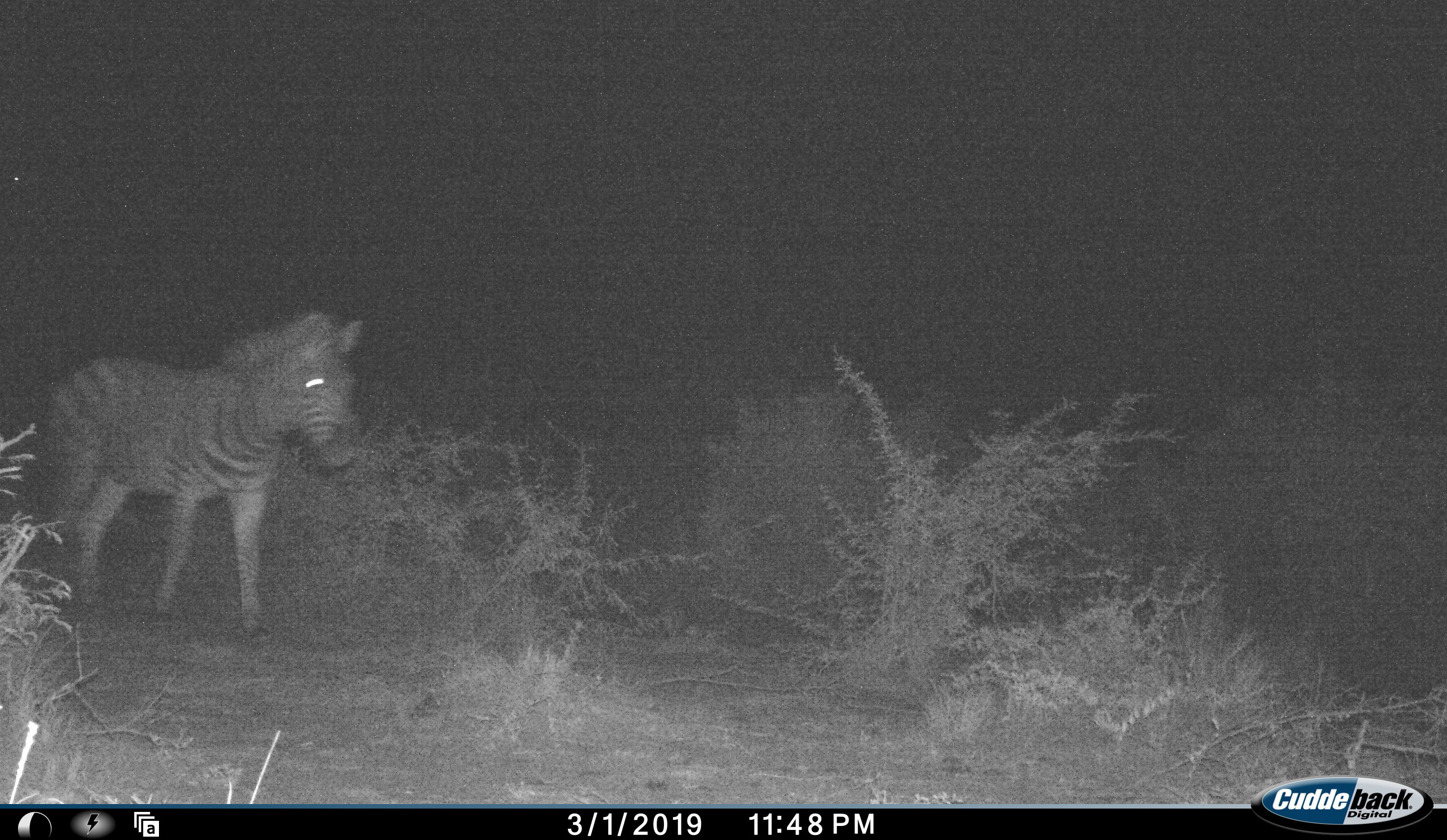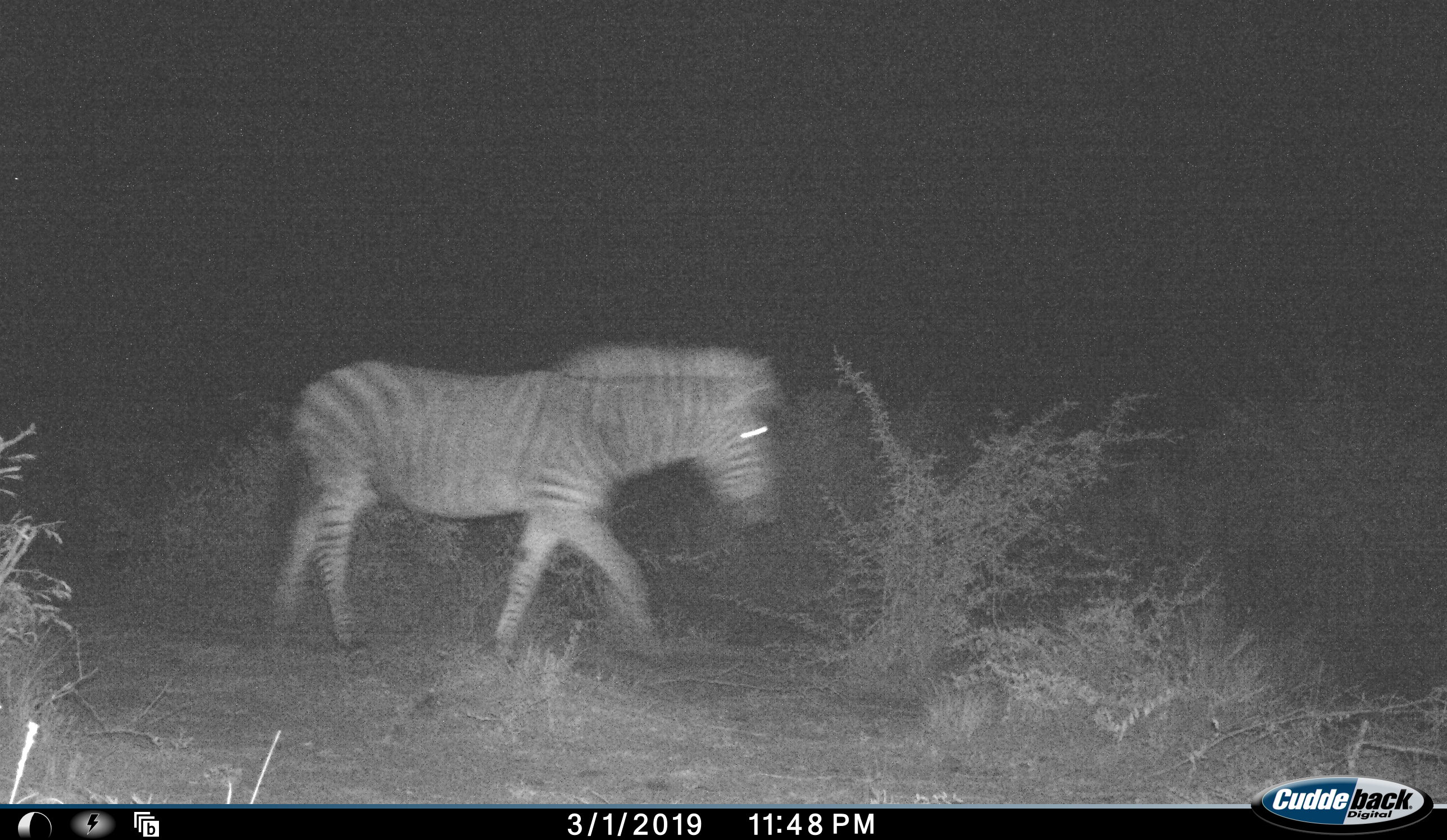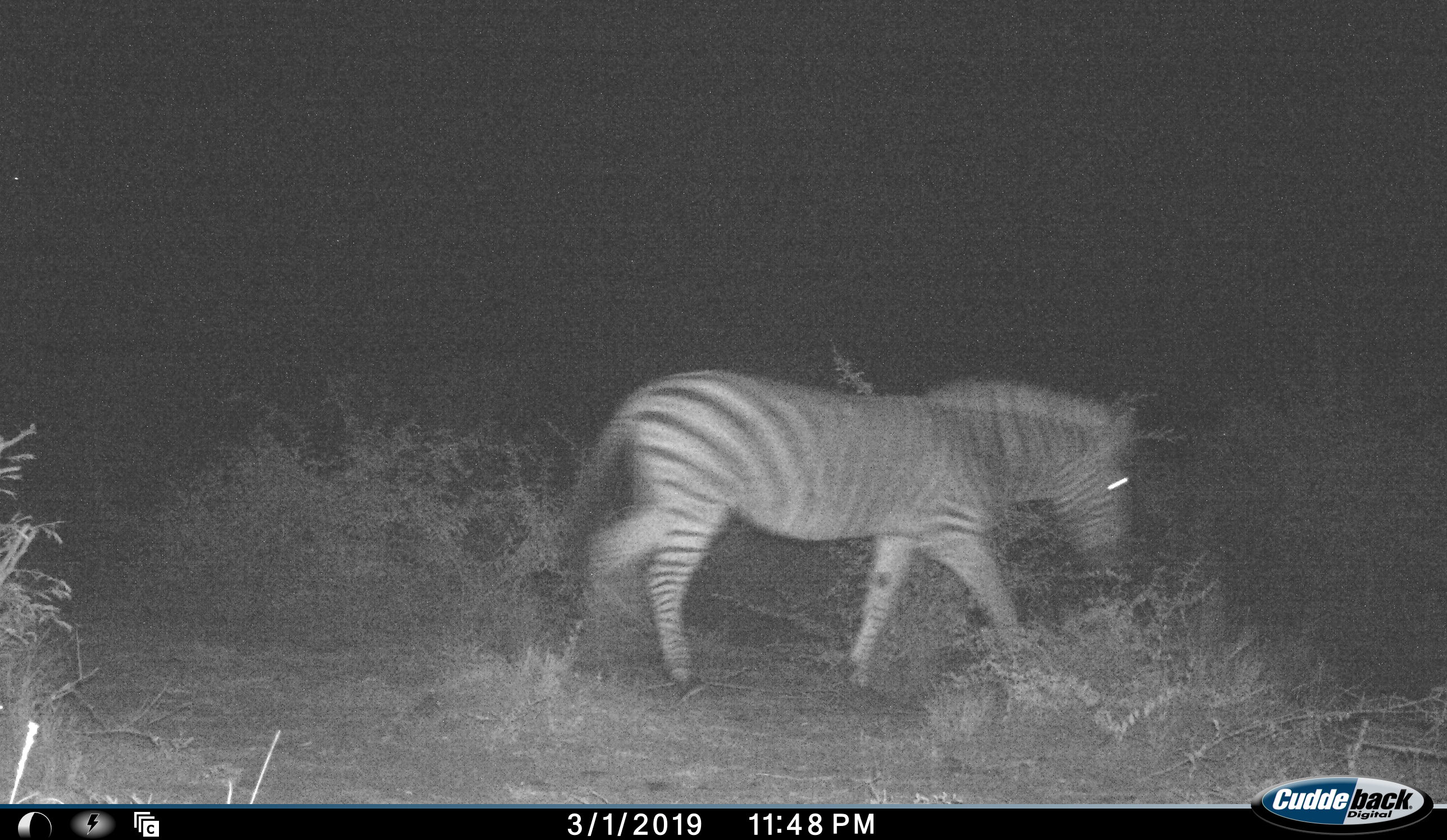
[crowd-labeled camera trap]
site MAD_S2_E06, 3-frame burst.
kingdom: Animalia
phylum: Chordata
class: Mammalia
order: Perissodactyla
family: Equidae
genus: Equus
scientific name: Equus quagga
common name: plains zebra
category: zebraplains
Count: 1.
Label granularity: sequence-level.